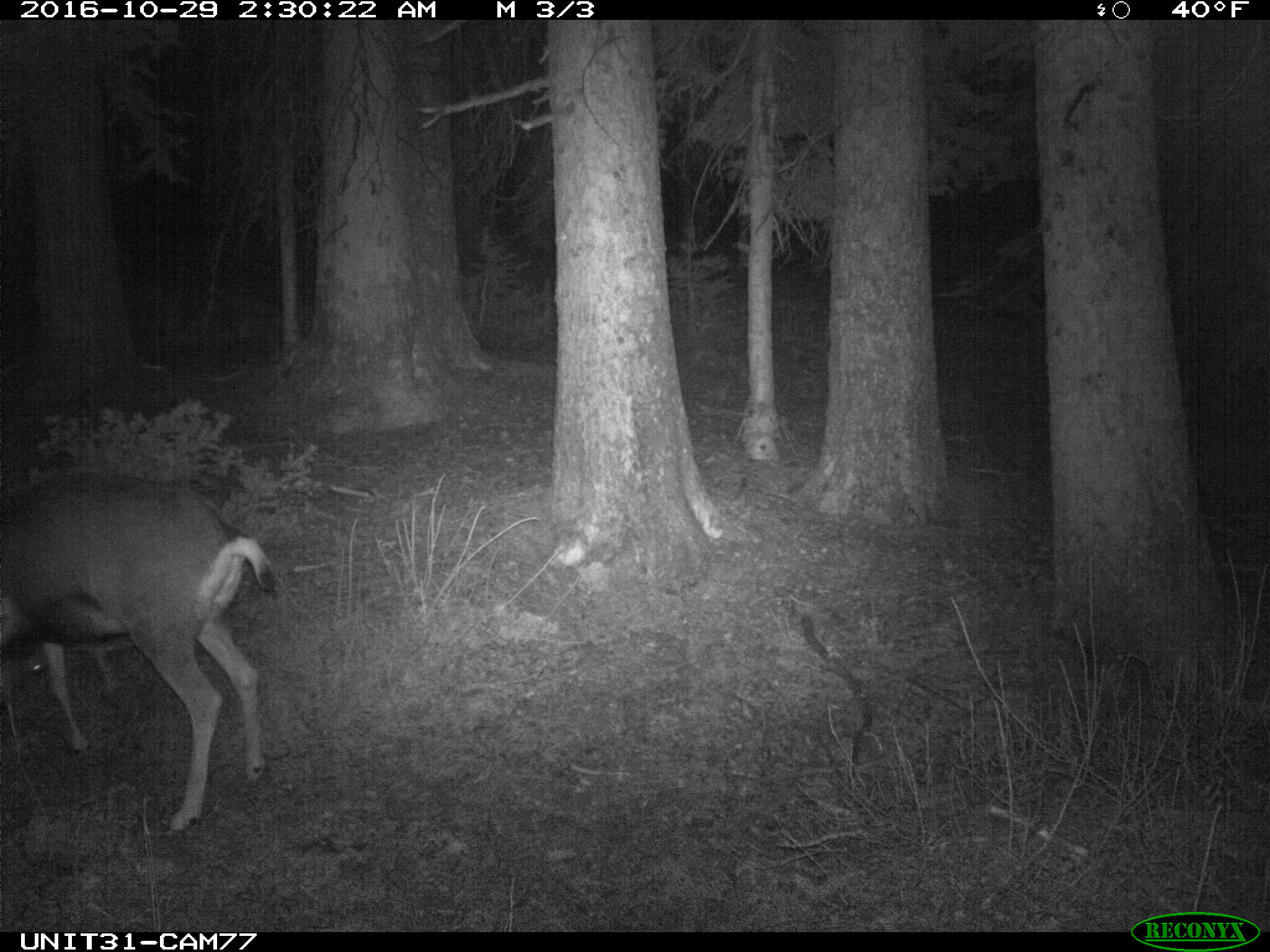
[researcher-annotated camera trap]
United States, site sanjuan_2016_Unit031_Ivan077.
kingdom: Animalia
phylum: Chordata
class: Mammalia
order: Artiodactyla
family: Cervidae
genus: Odocoileus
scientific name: Odocoileus hemionus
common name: mule deer